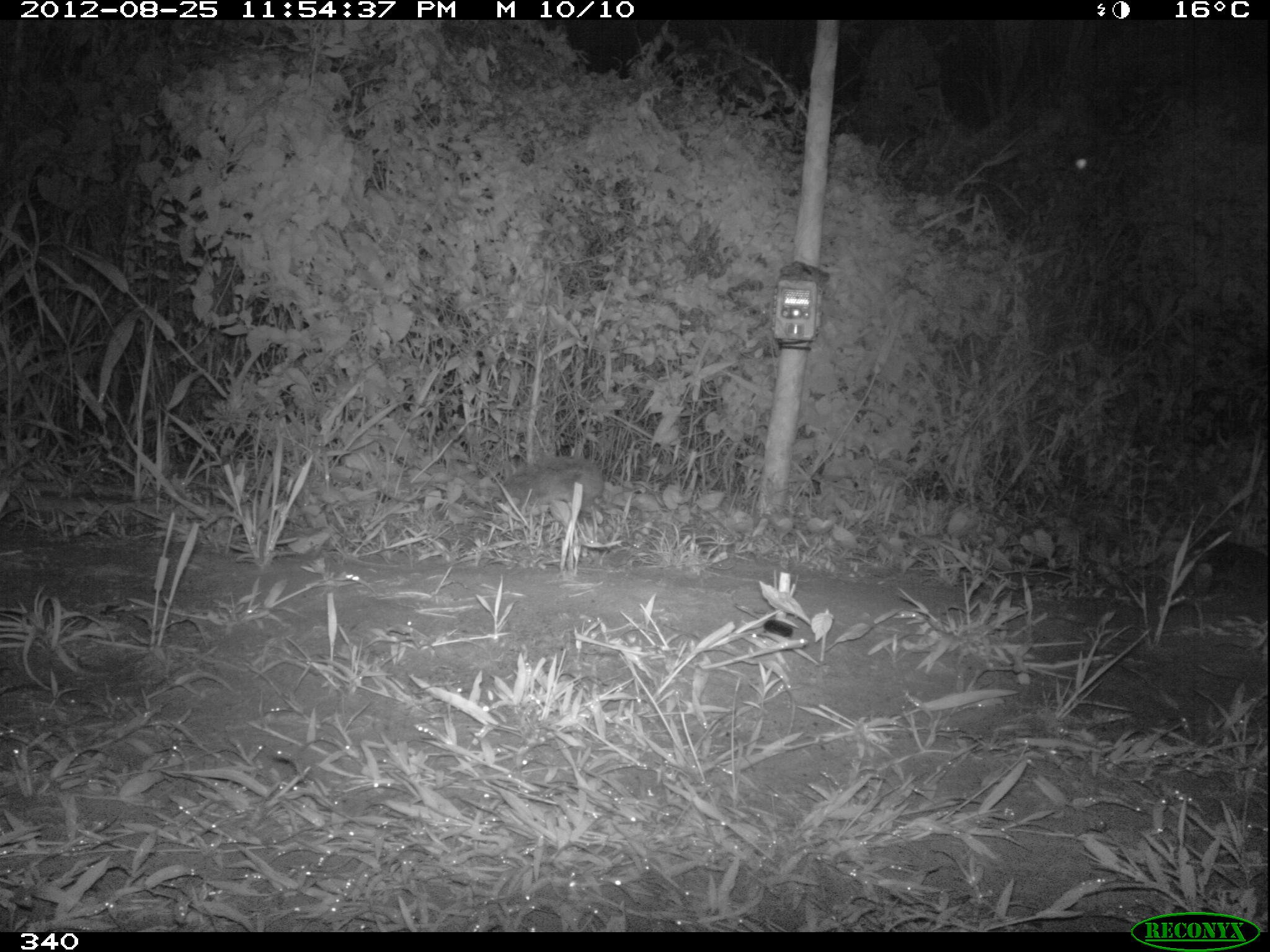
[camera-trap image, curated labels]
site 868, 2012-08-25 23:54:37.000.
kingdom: Animalia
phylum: Chordata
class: Mammalia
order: Lagomorpha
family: Leporidae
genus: Sylvilagus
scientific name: Sylvilagus brasiliensis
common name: tapeti